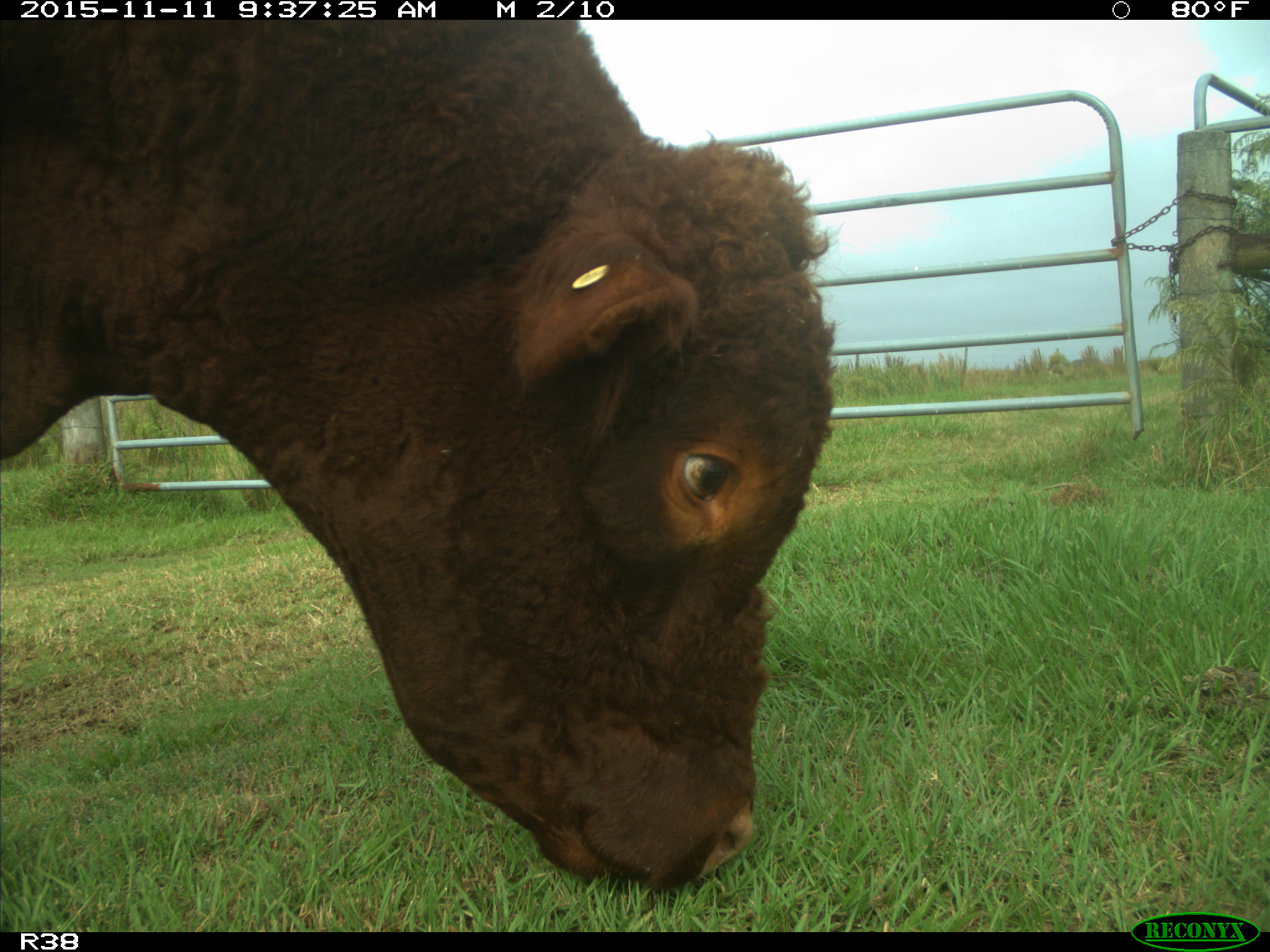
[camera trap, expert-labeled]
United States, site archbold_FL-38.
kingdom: Animalia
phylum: Chordata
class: Mammalia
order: Artiodactyla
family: Bovidae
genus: Bos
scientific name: Bos taurus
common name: domestic cow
Bos taurus (domestic cow).